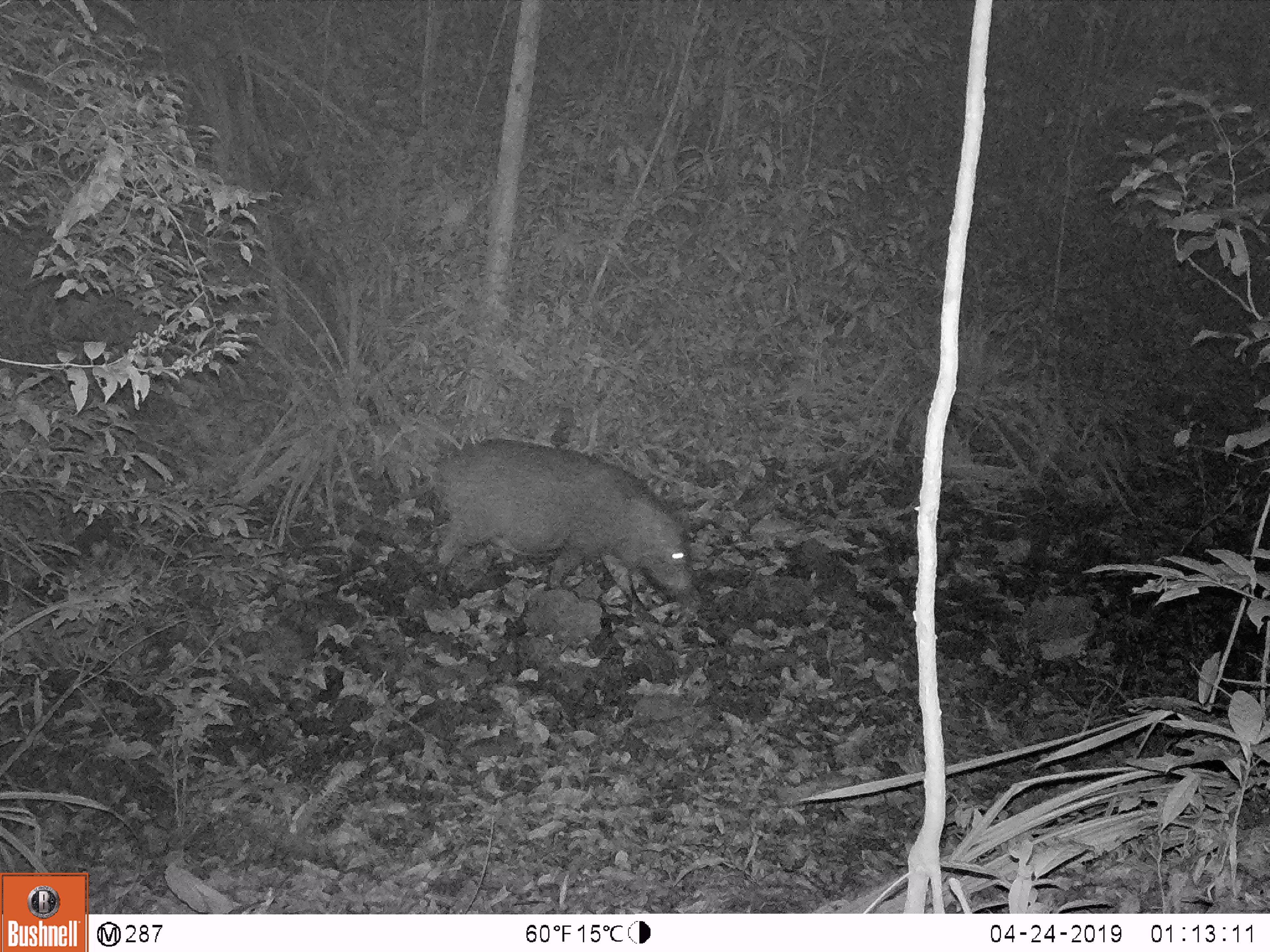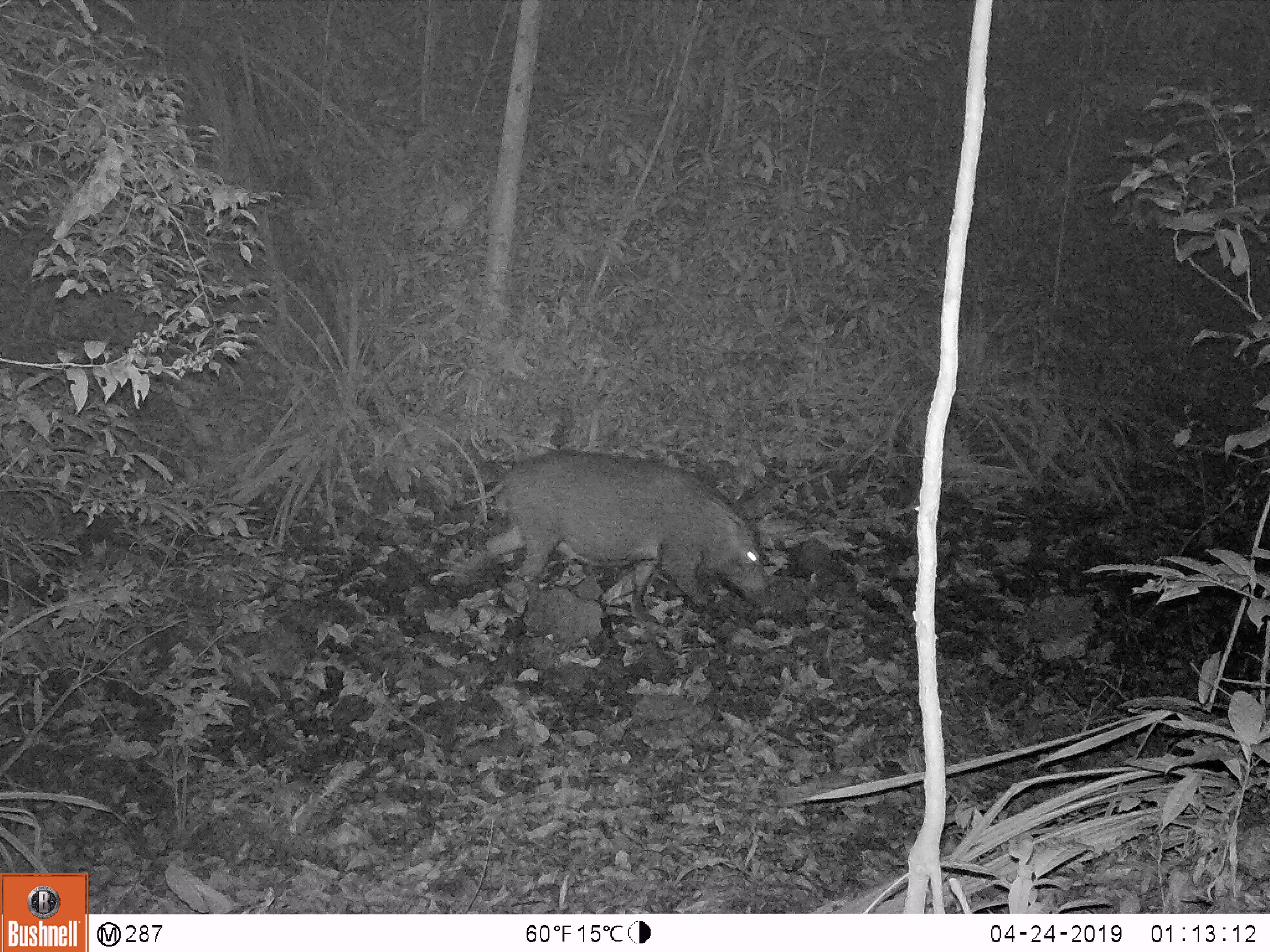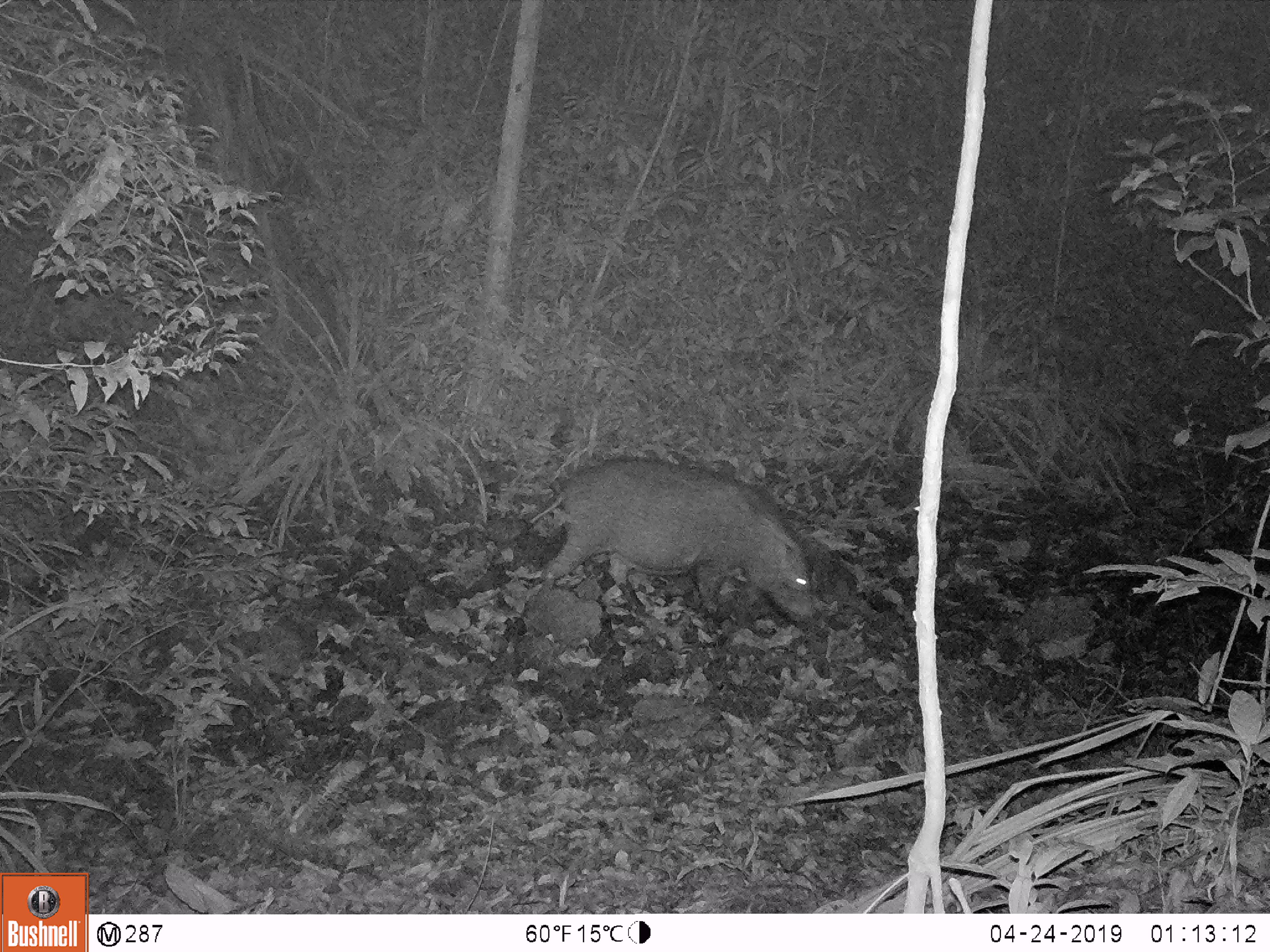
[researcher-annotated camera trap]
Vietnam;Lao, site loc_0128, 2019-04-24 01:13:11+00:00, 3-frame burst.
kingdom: Animalia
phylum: Chordata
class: Mammalia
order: Artiodactyla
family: Suidae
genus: Sus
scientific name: Sus scrofa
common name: eurasian wild pig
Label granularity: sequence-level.